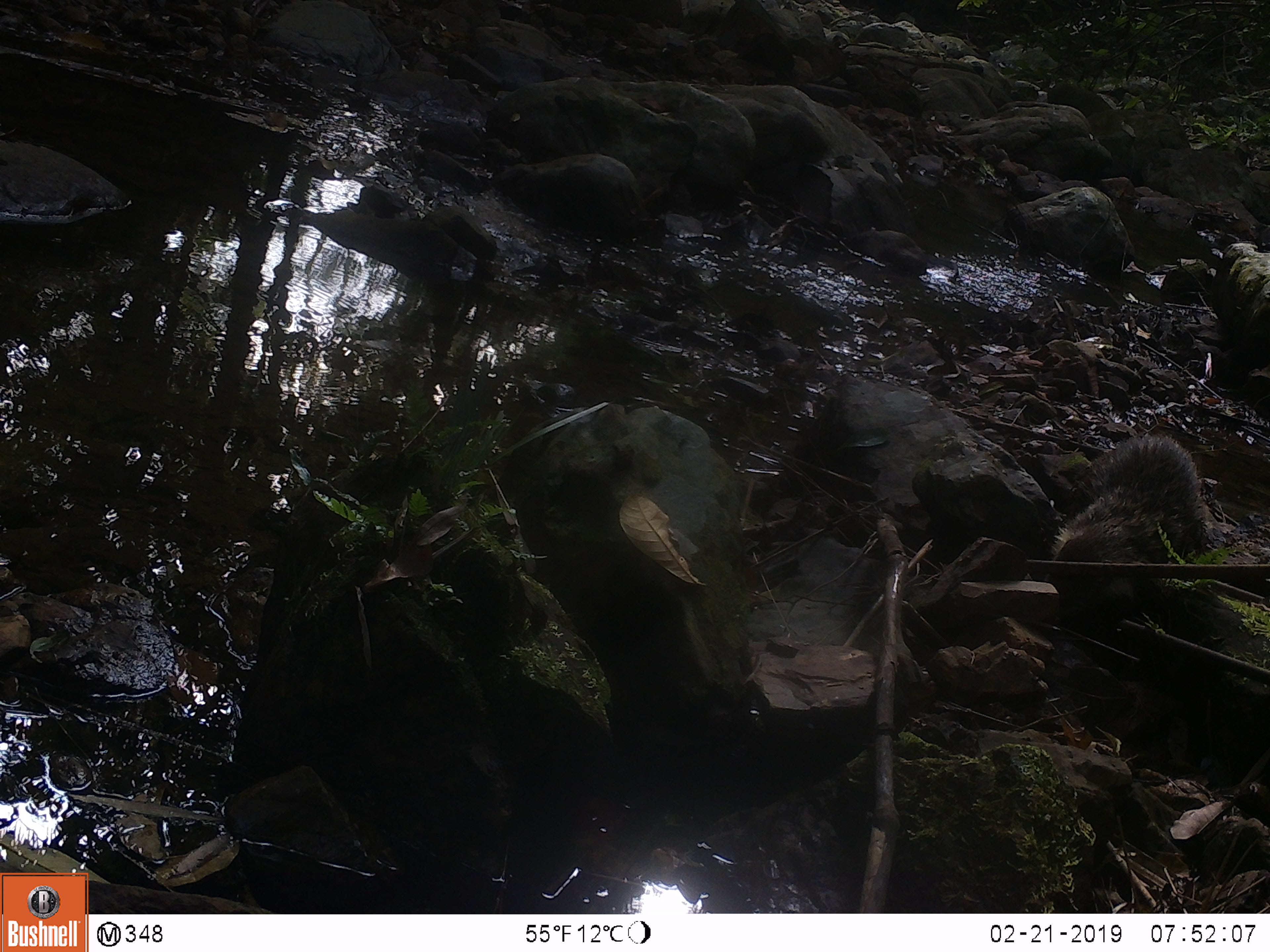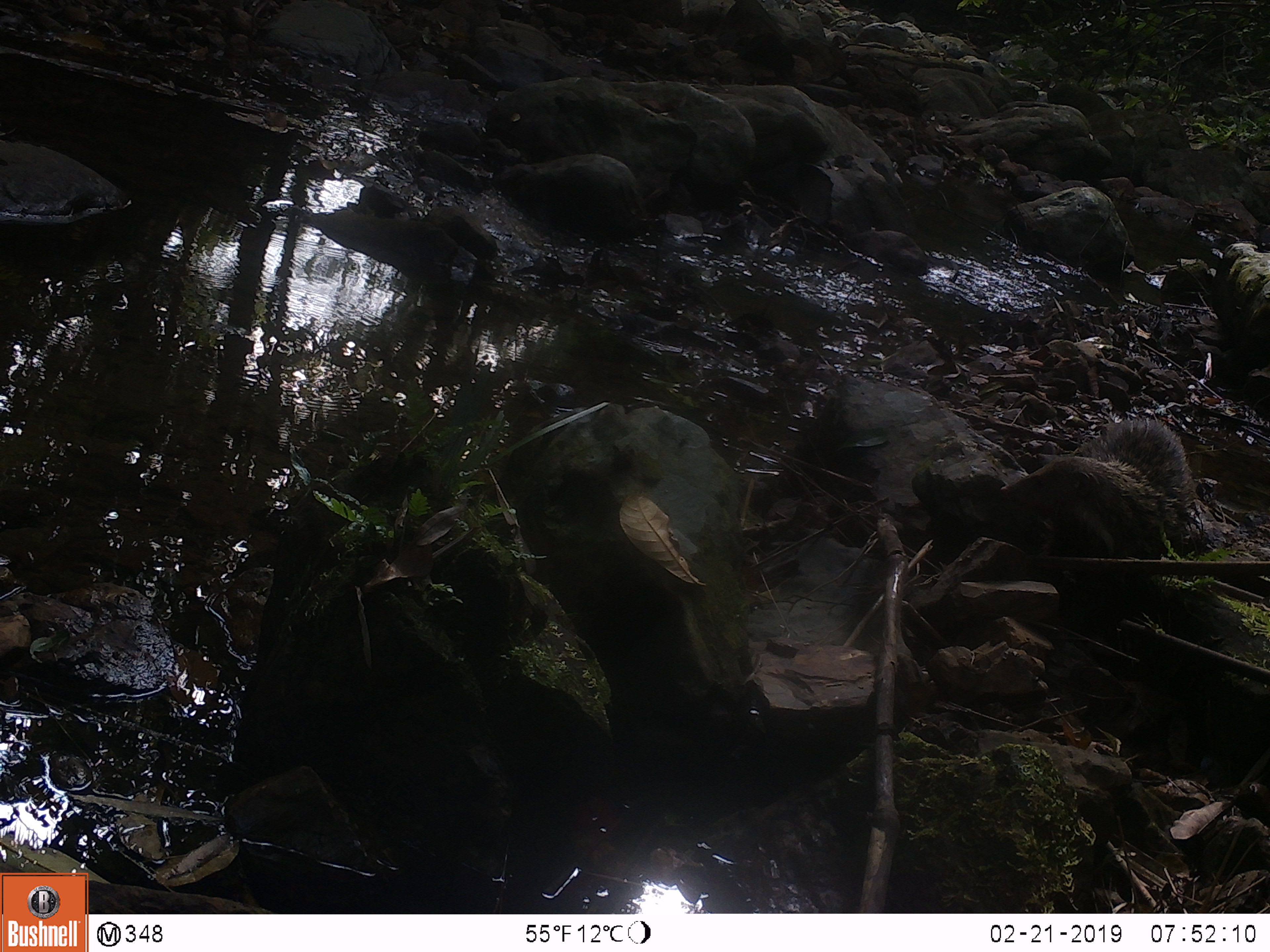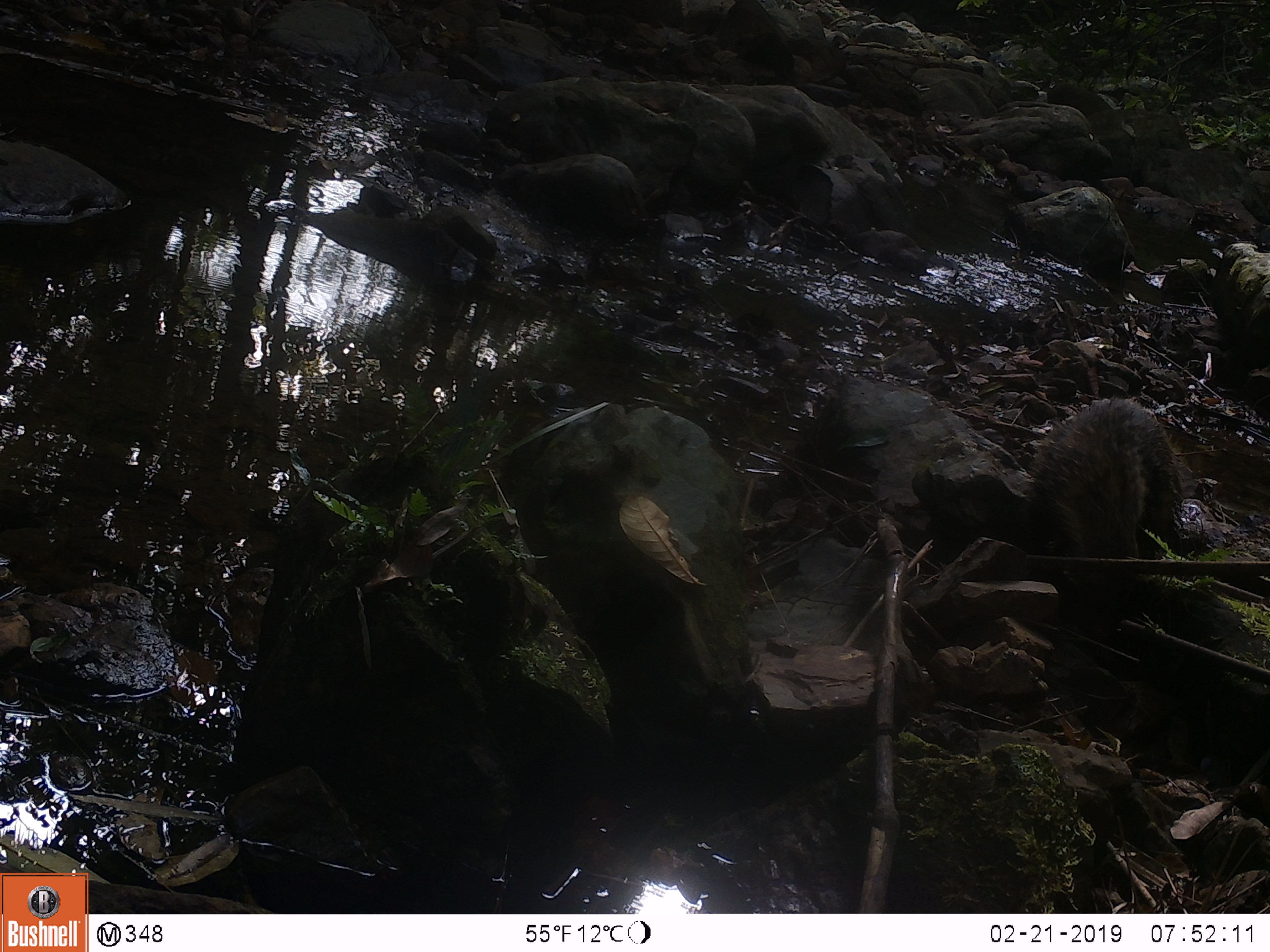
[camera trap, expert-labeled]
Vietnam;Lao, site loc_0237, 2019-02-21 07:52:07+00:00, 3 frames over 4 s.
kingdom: Animalia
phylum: Chordata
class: Mammalia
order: Carnivora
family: Herpestidae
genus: Urva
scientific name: Urva urva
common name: crab-eating mongoose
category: crab eating mongoose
Crab eating mongoose (crab-eating mongoose) (Urva urva). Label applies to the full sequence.